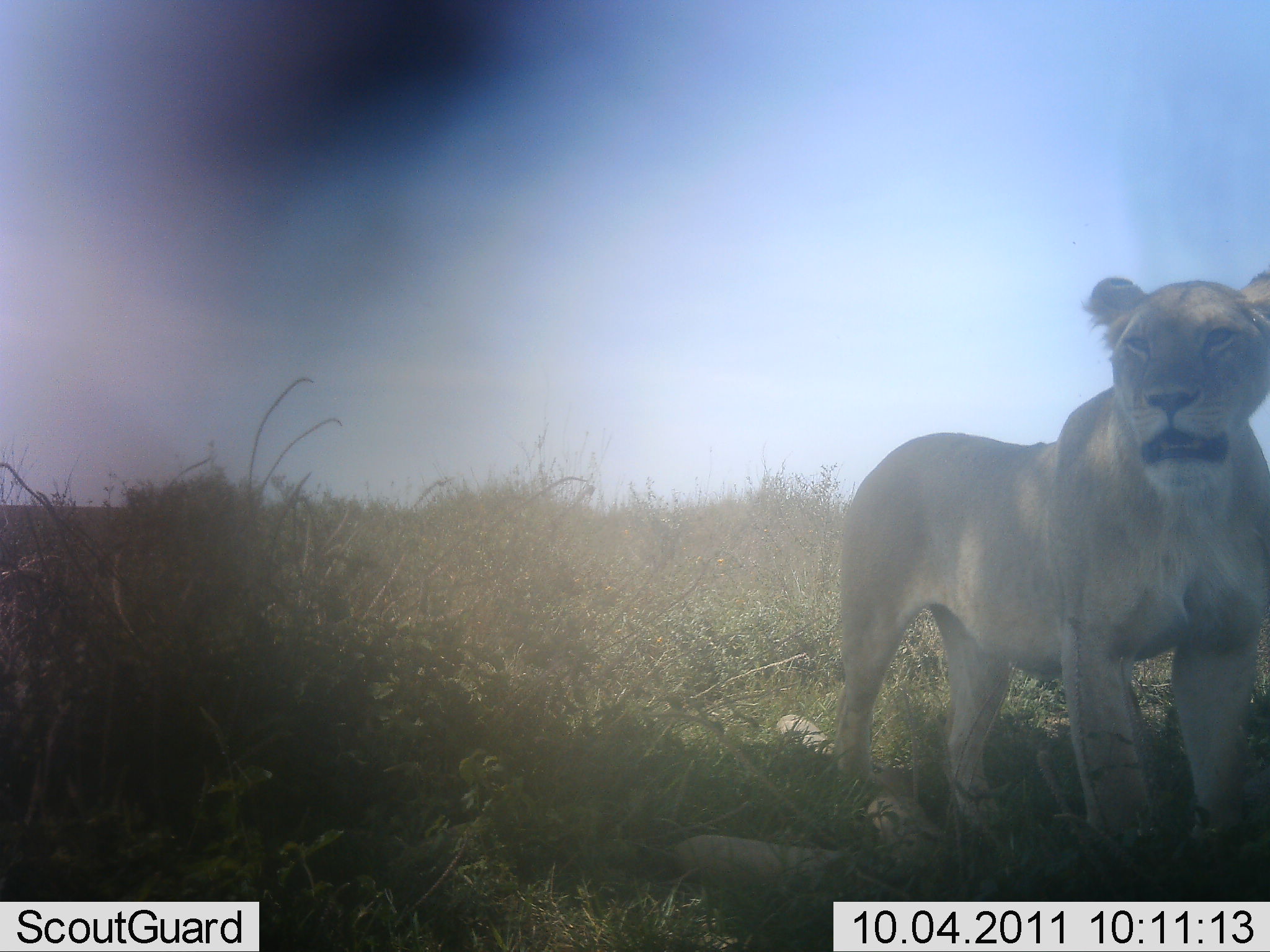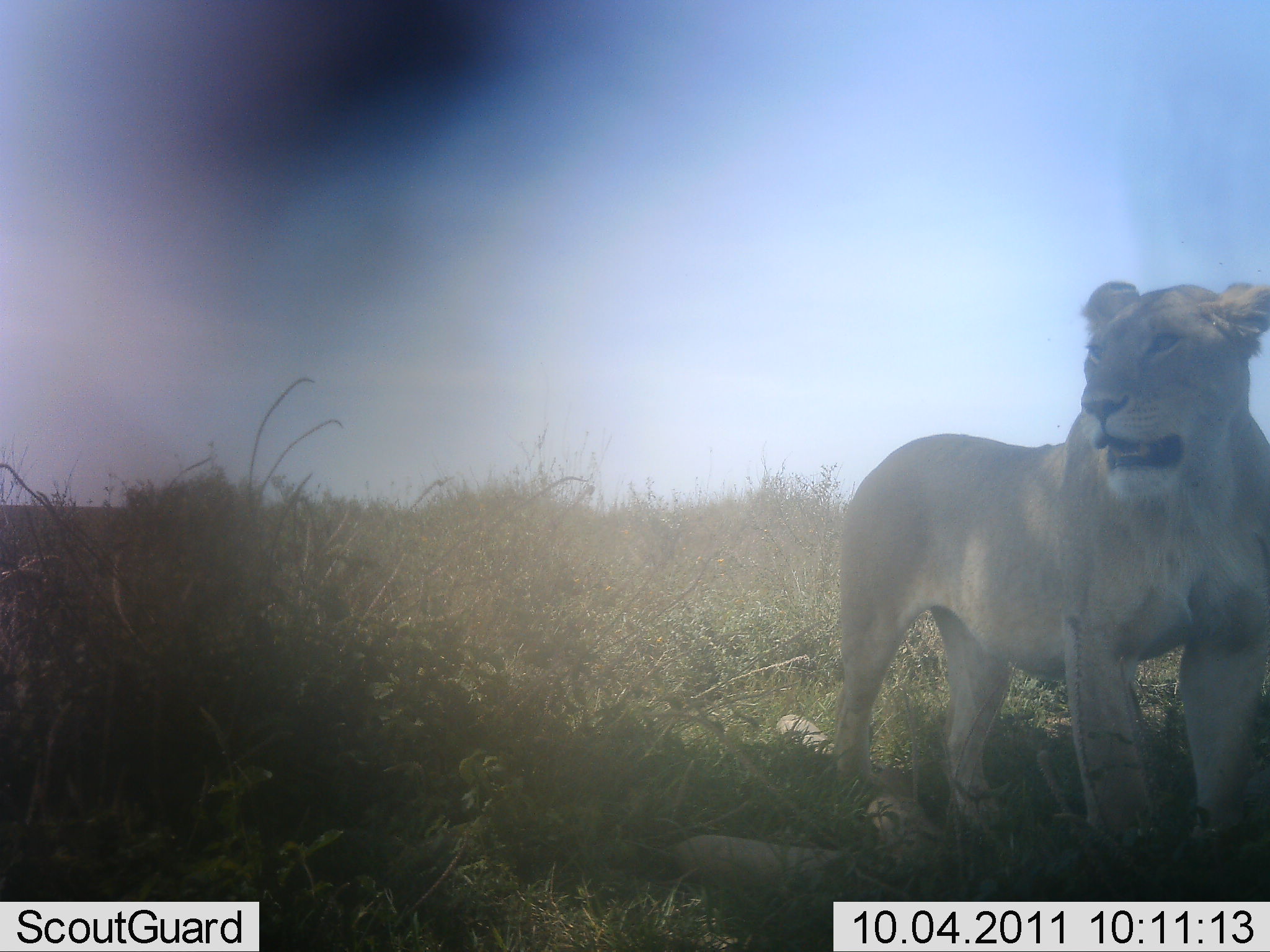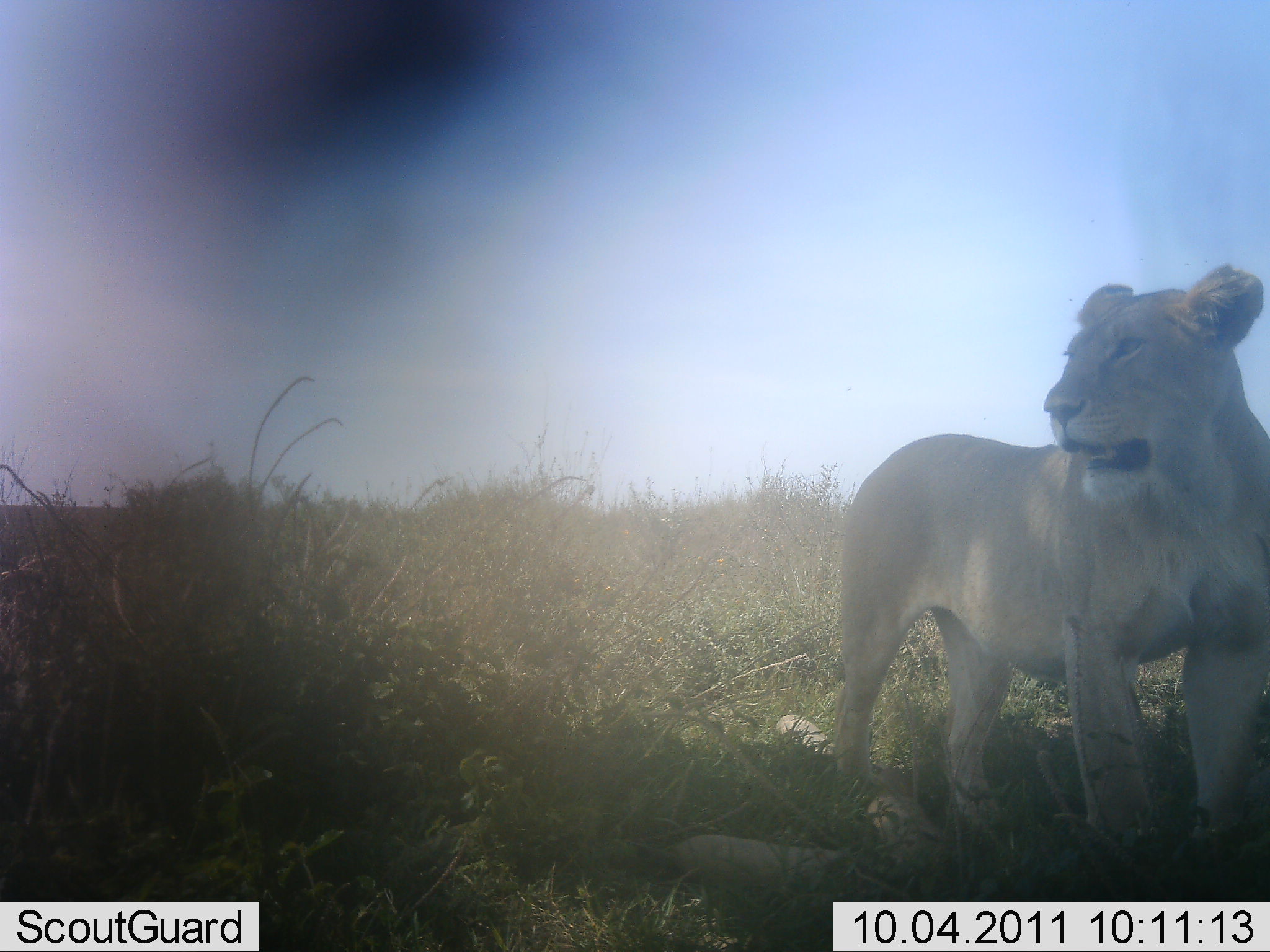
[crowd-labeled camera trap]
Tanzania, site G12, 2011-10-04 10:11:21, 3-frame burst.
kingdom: Animalia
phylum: Chordata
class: Mammalia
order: Carnivora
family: Felidae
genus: Panthera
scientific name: Panthera leo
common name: lion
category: lionfemale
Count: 1.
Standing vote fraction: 100%.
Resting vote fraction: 0%.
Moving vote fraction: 0%.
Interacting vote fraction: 0%.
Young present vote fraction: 8%.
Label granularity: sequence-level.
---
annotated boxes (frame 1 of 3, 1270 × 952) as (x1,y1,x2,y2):
animal: (828,264,1270,861)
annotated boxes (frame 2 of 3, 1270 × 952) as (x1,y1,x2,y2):
animal: (824,279,1270,860)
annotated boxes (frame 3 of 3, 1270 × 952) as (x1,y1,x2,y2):
animal: (829,264,1270,870)